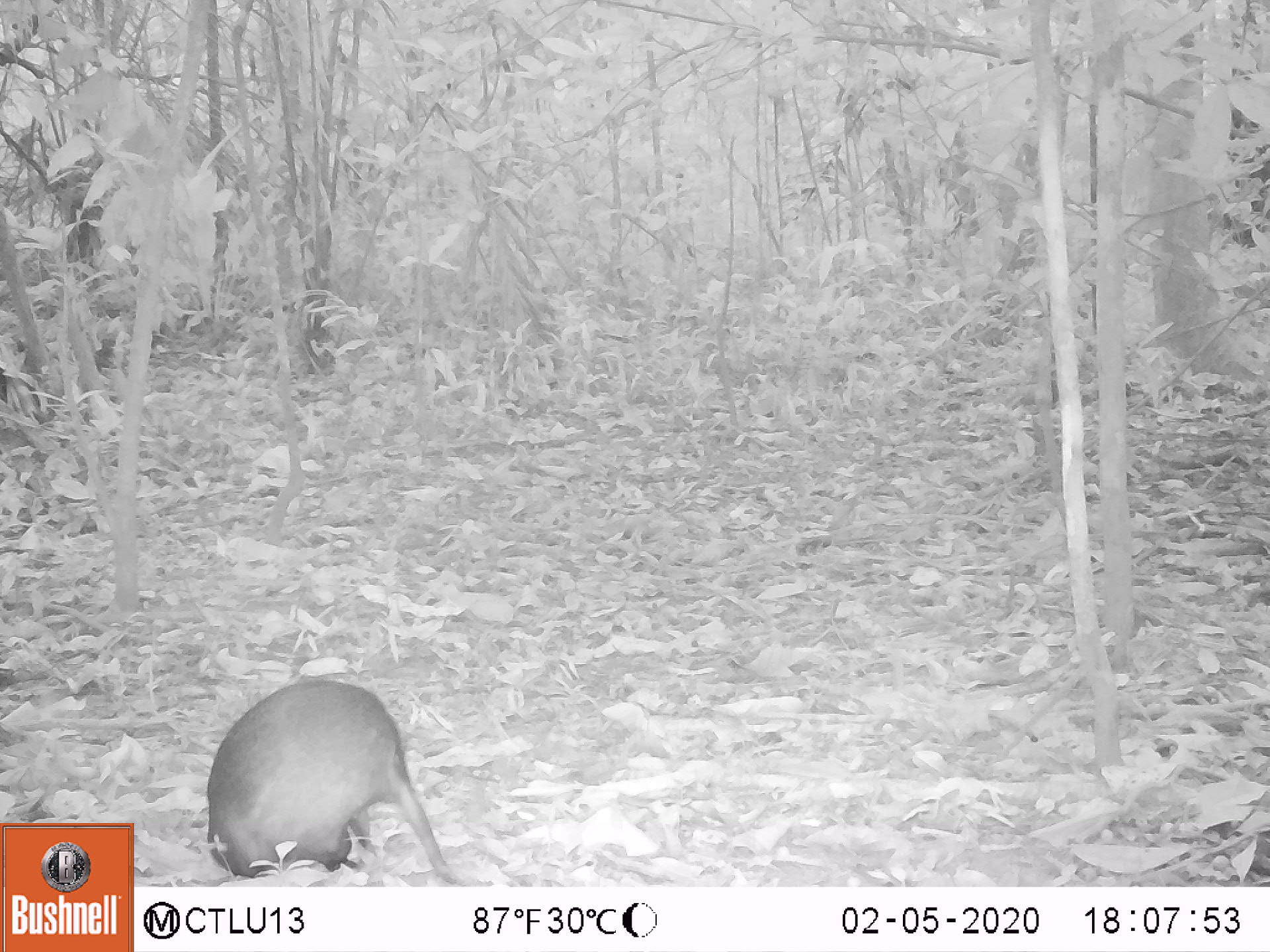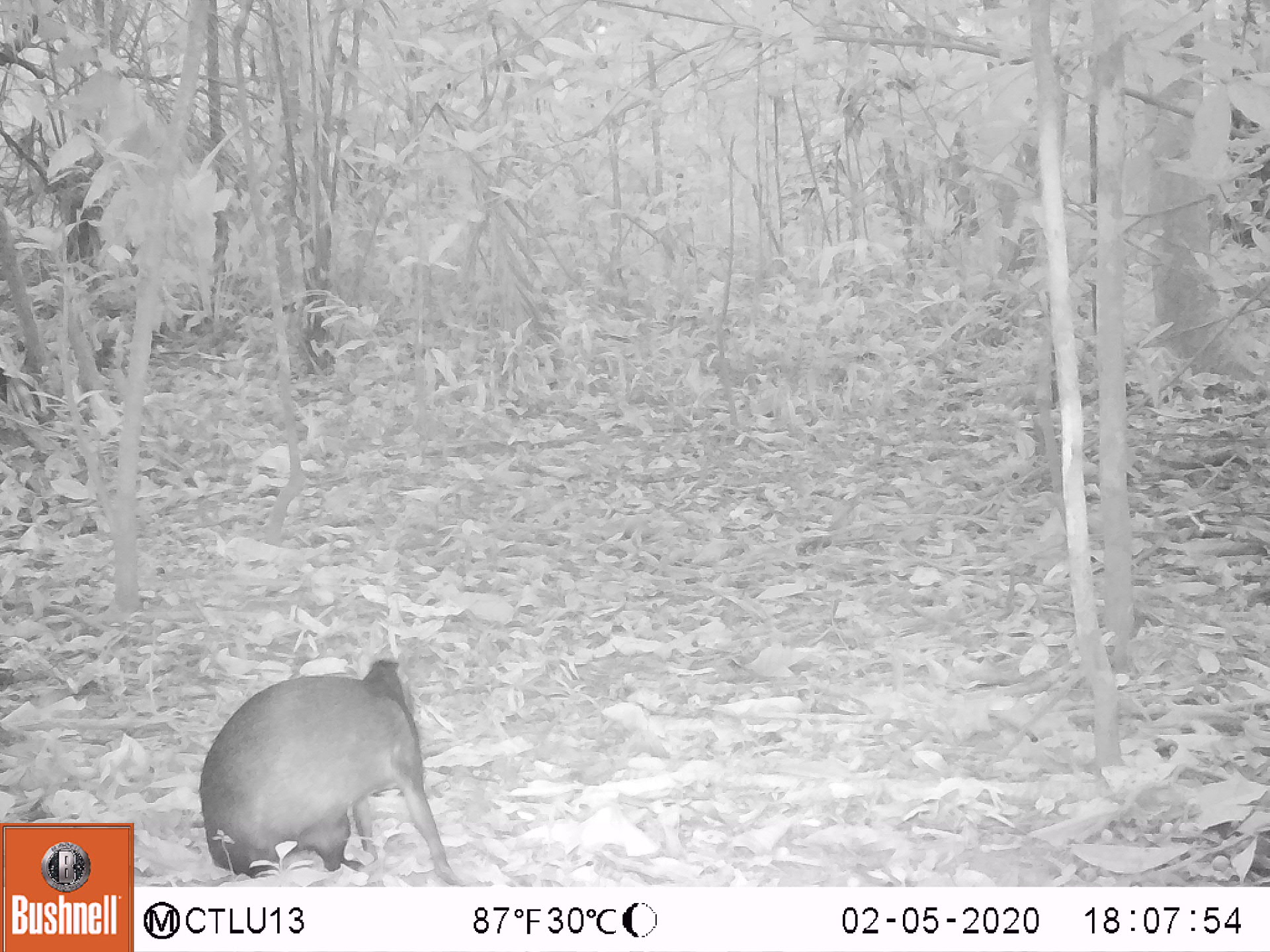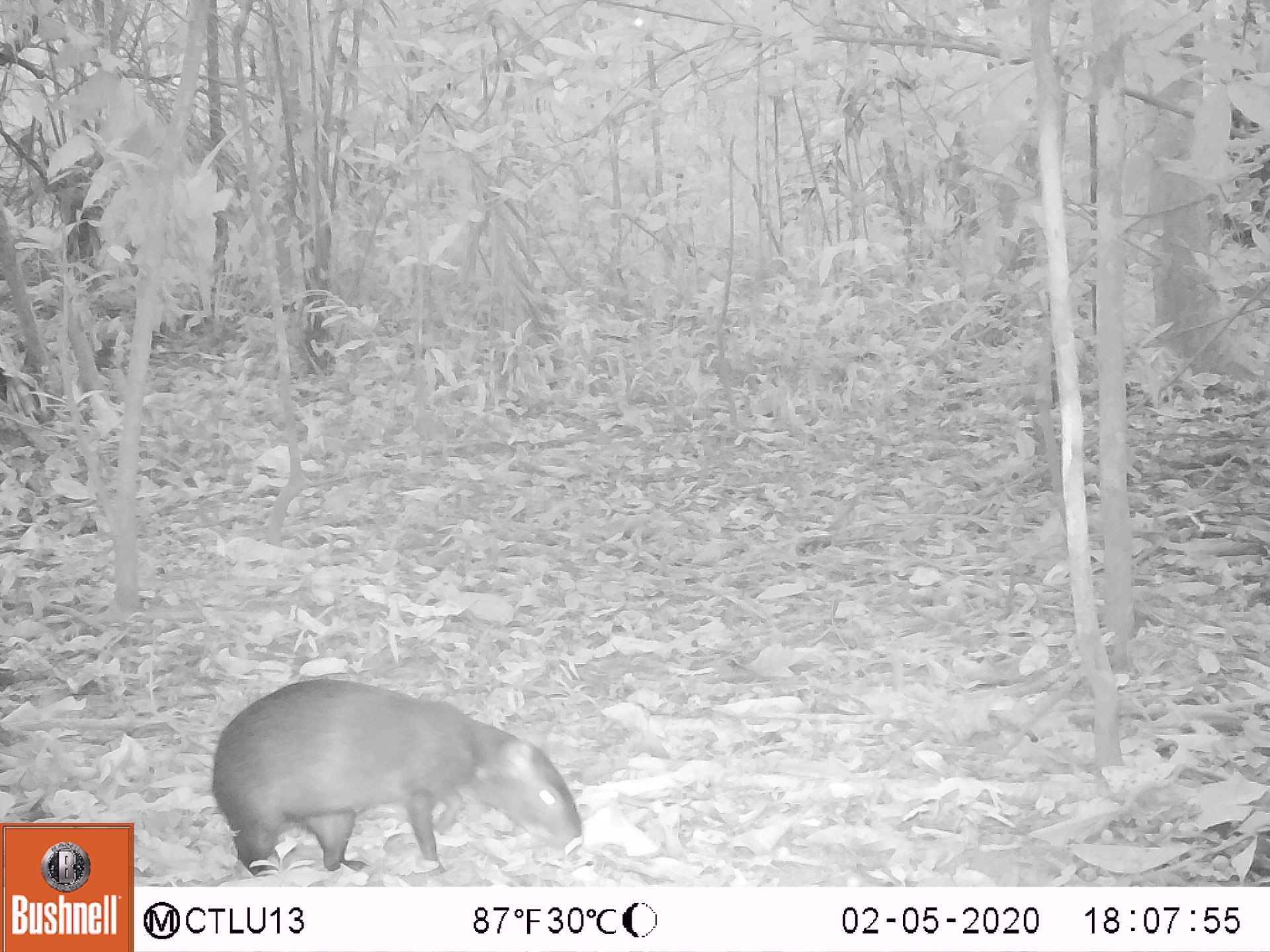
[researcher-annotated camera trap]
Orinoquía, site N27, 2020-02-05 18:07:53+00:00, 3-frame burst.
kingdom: Animalia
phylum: Chordata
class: Mammalia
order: Rodentia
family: Dasyproctidae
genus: Dasyprocta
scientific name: Dasyprocta fuliginosa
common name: black agouti